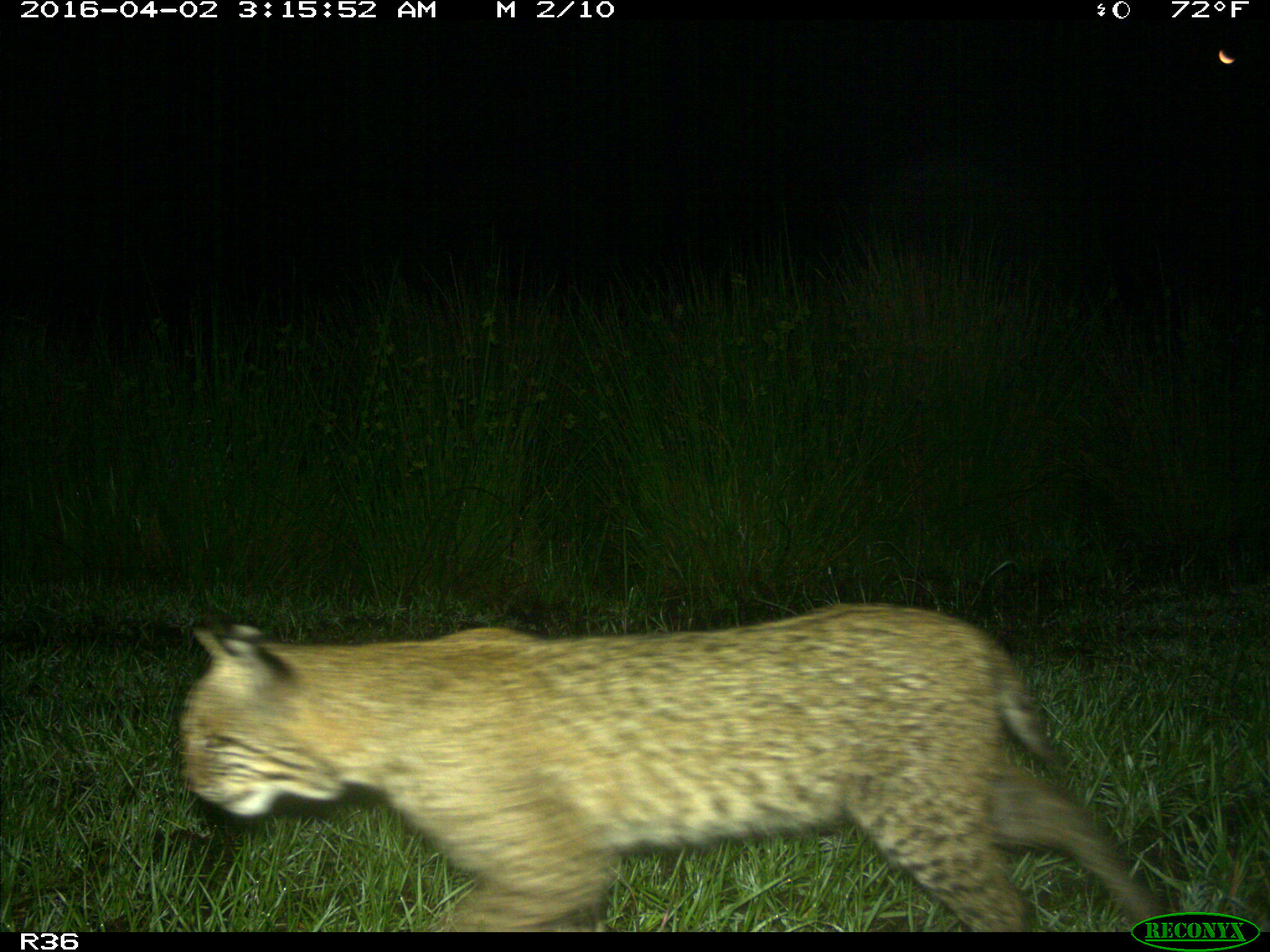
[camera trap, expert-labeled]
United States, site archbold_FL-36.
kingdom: Animalia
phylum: Chordata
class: Mammalia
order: Carnivora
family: Felidae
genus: Lynx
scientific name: Lynx rufus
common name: bobcat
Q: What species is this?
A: Lynx rufus (bobcat).